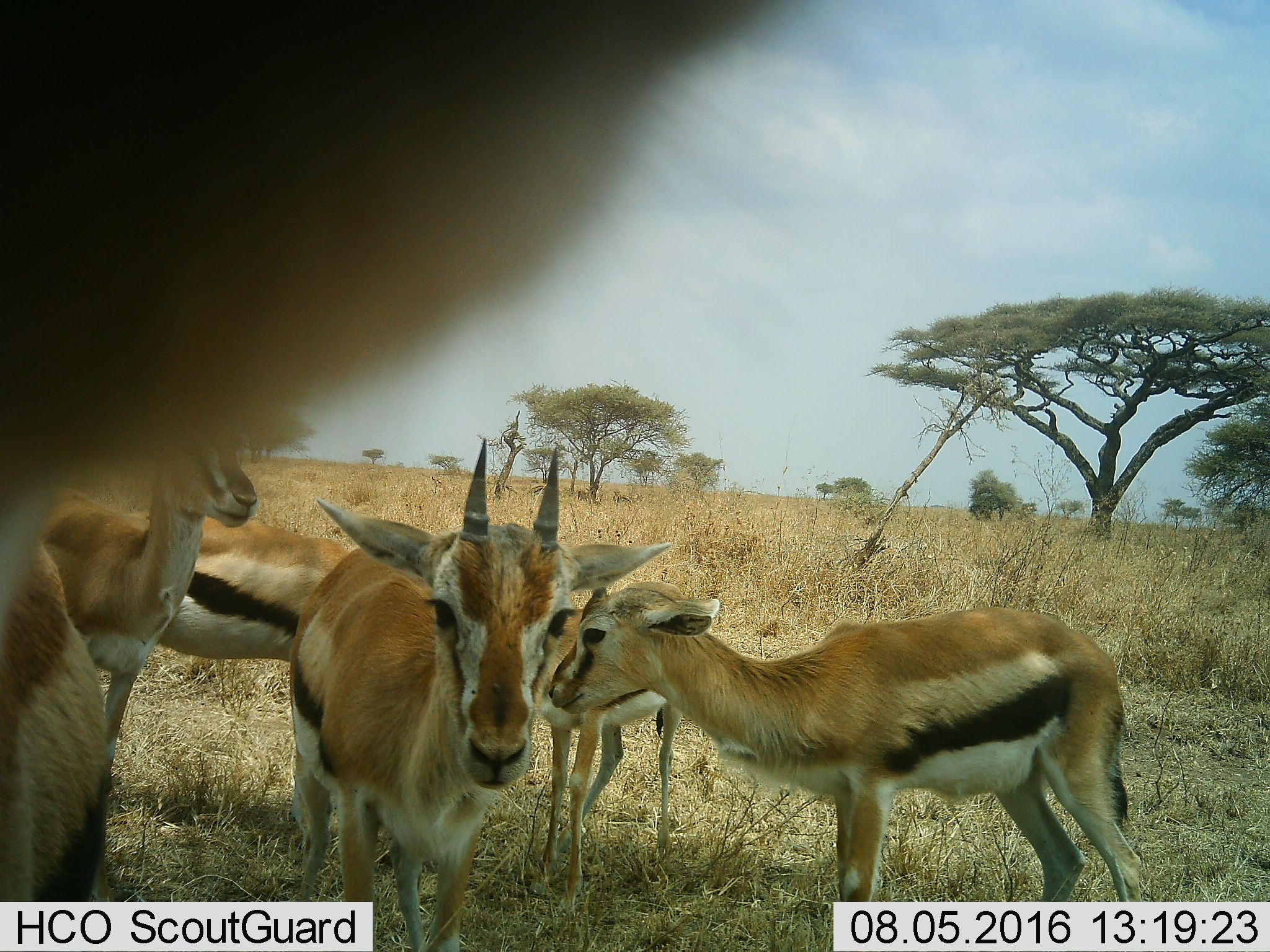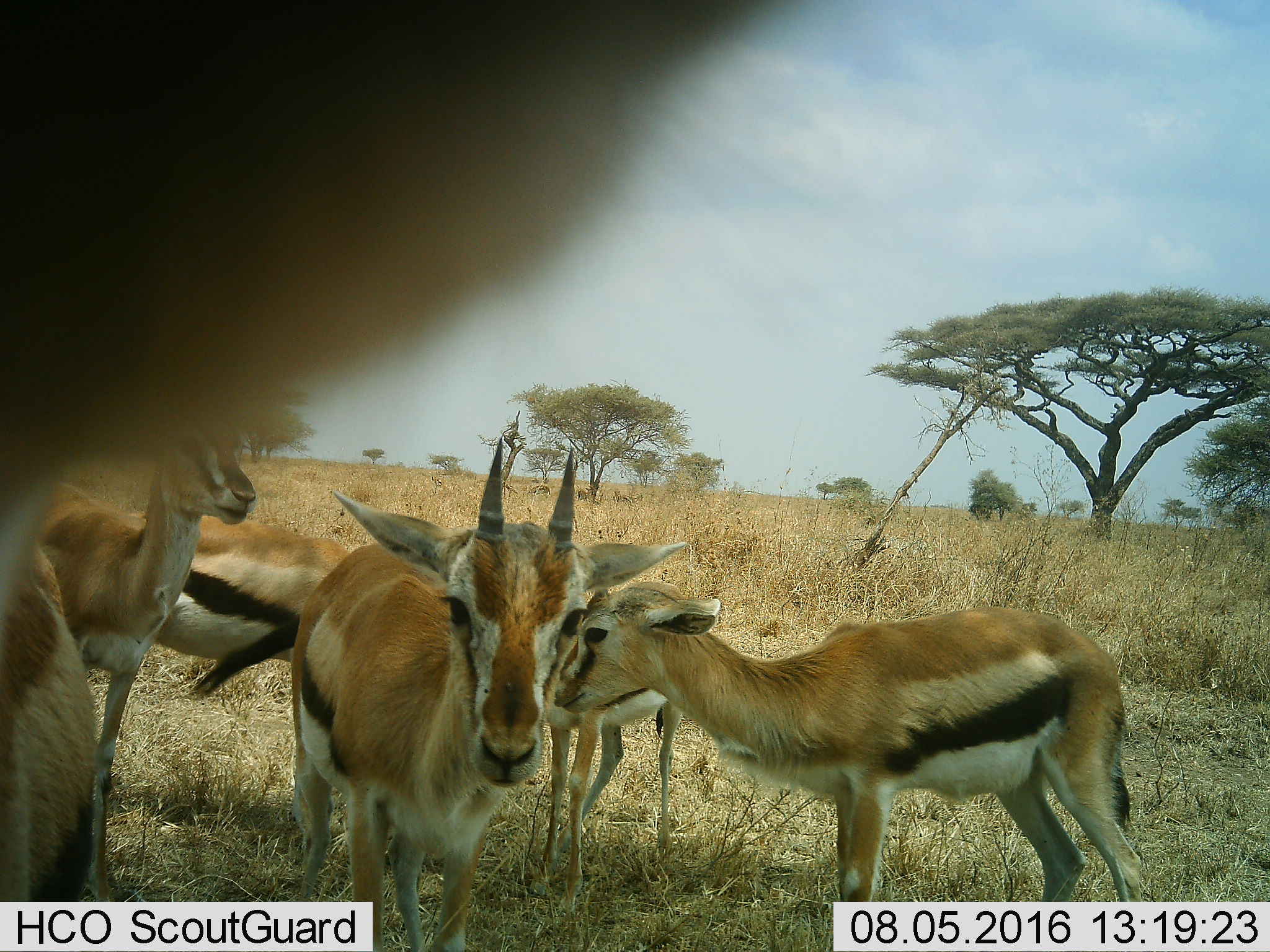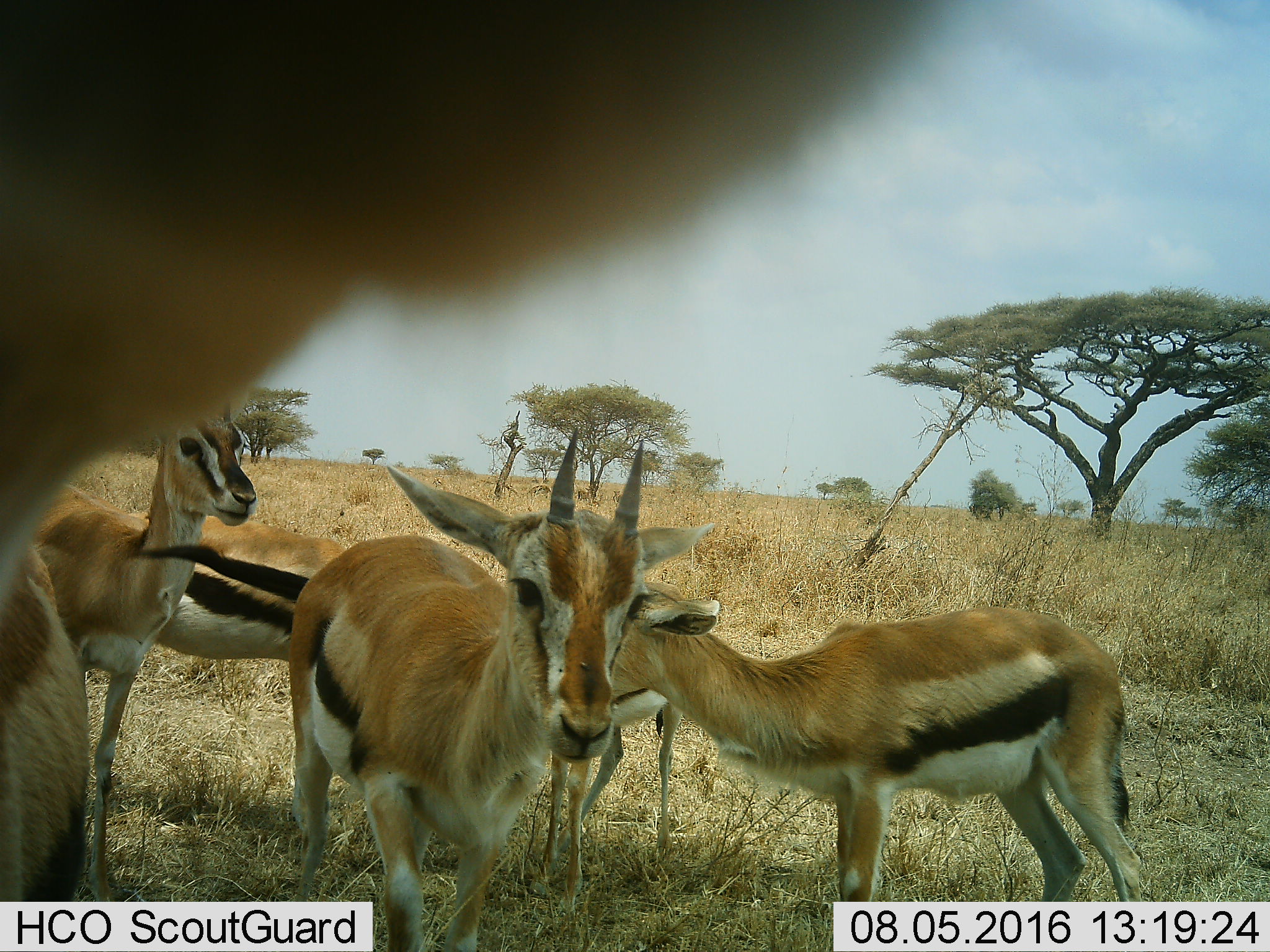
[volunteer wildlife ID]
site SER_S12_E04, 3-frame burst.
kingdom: Animalia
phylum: Chordata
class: Mammalia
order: Artiodactyla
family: Bovidae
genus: Eudorcas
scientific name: Eudorcas thomsonii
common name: thomson's gazelle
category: gazellethomsons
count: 6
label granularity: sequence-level